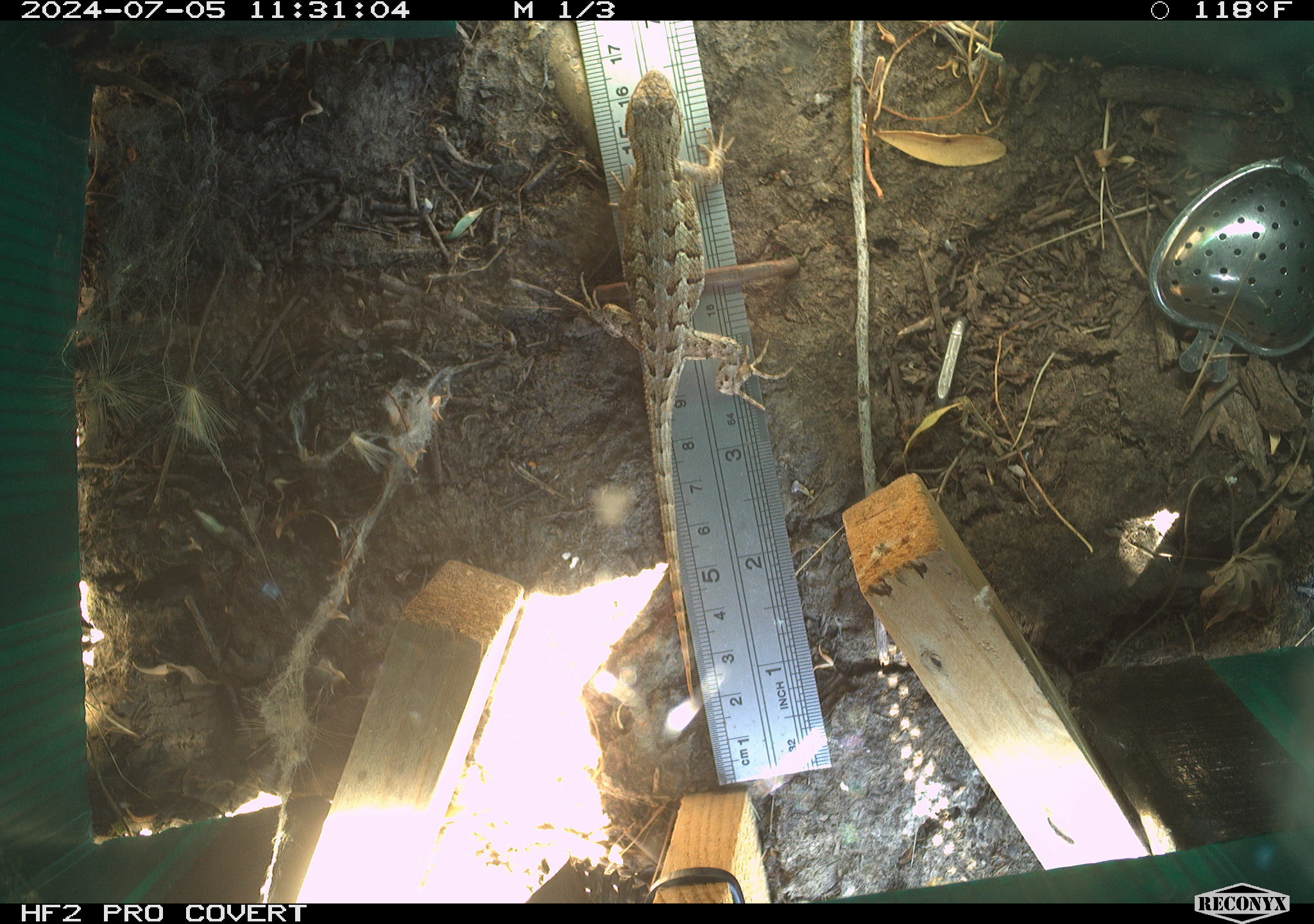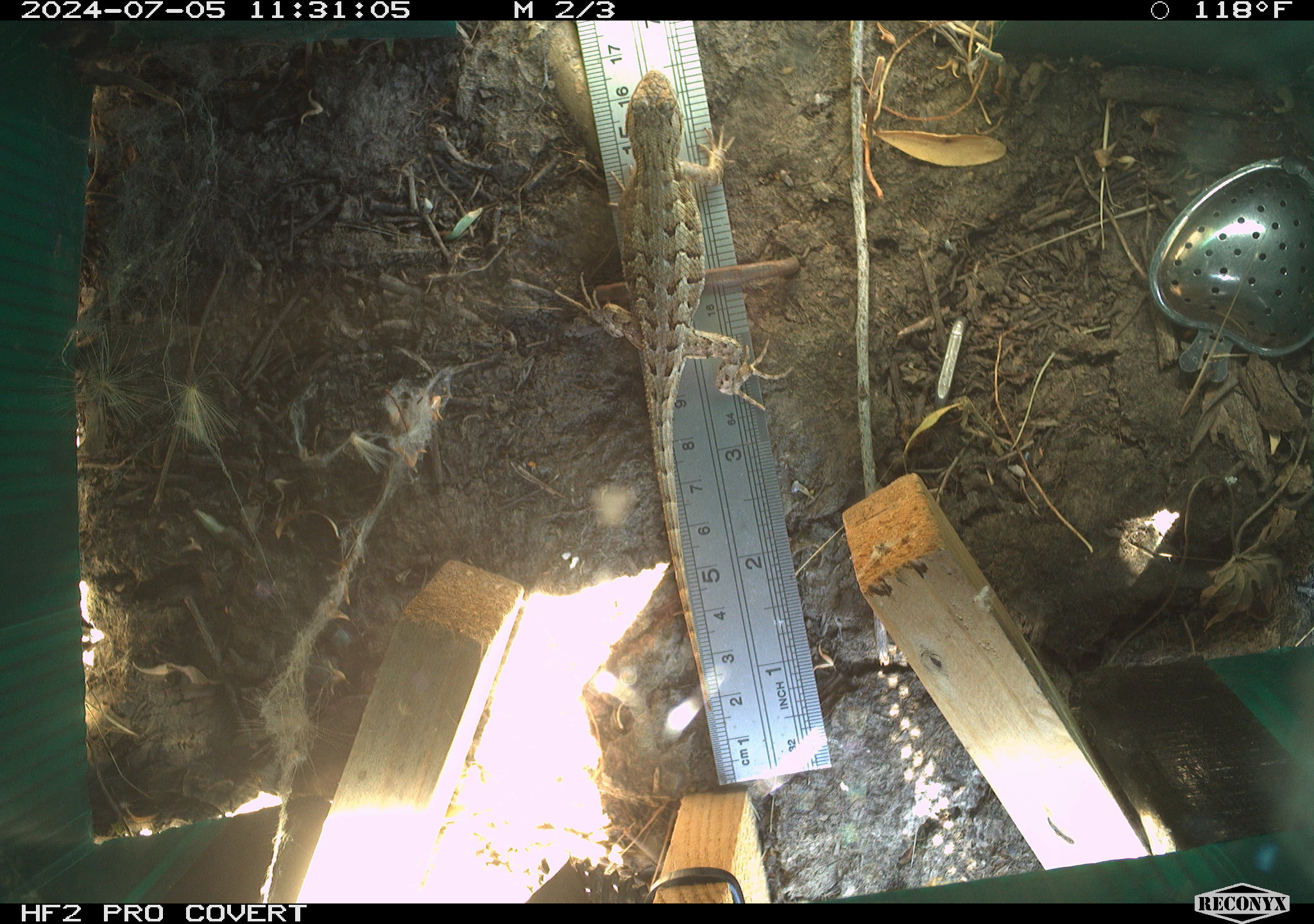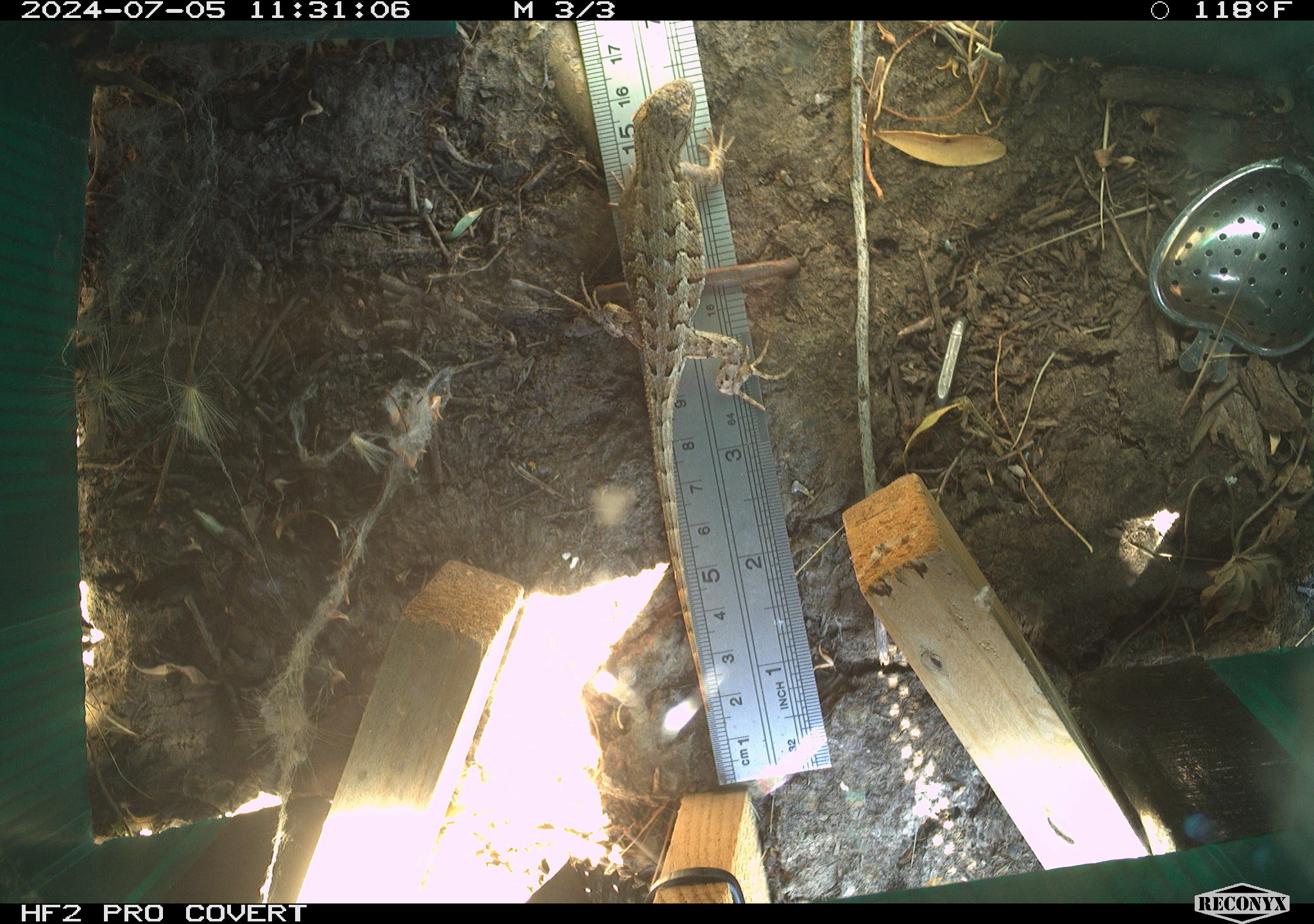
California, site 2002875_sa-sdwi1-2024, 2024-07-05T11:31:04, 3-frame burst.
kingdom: Animalia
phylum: Chordata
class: Reptilia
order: Squamata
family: Phrynosomatidae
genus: Sceloporus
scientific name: Sceloporus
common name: spiny lizards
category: sceloporus species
Sceloporus species (spiny lizards) (Sceloporus).